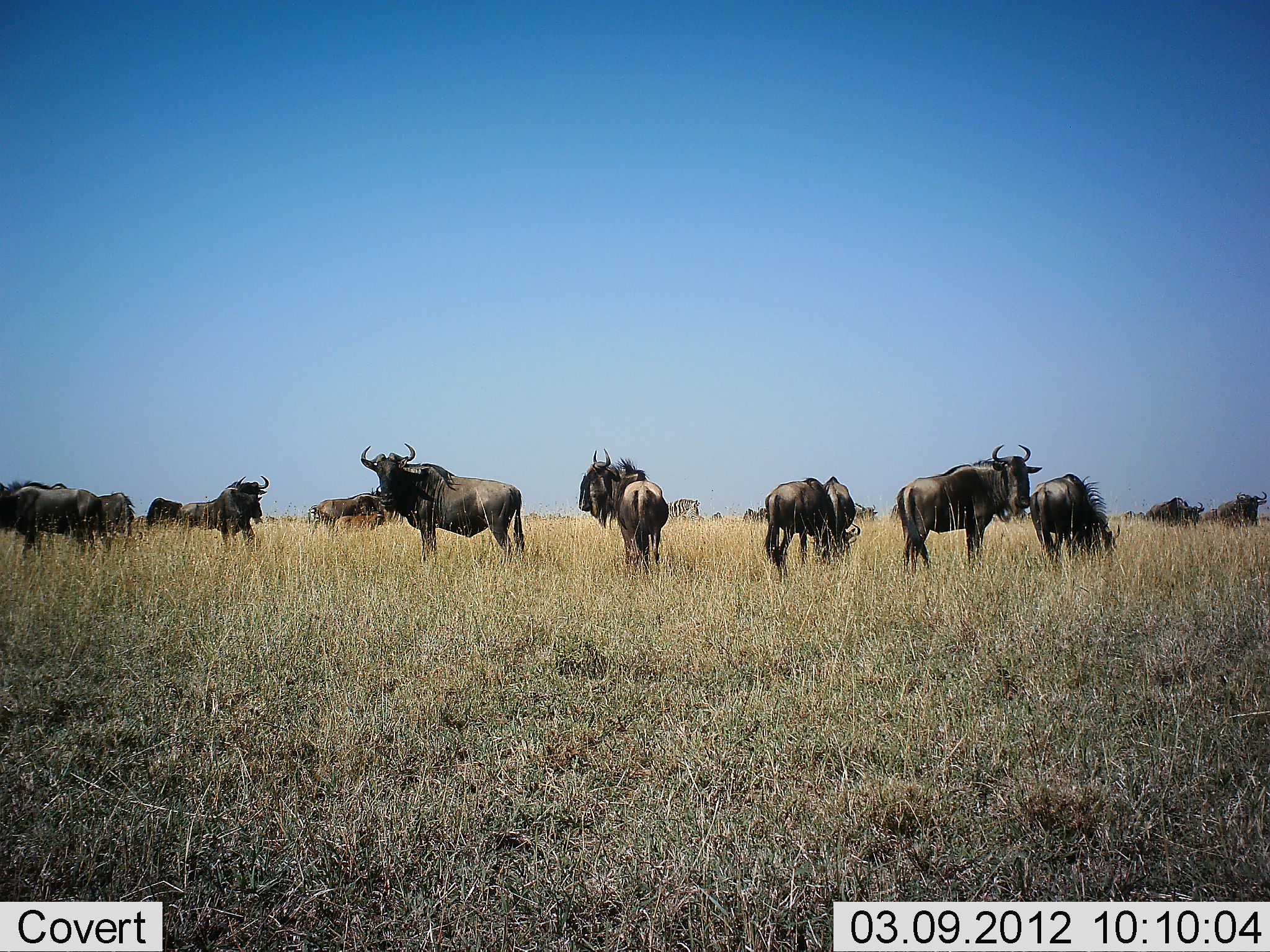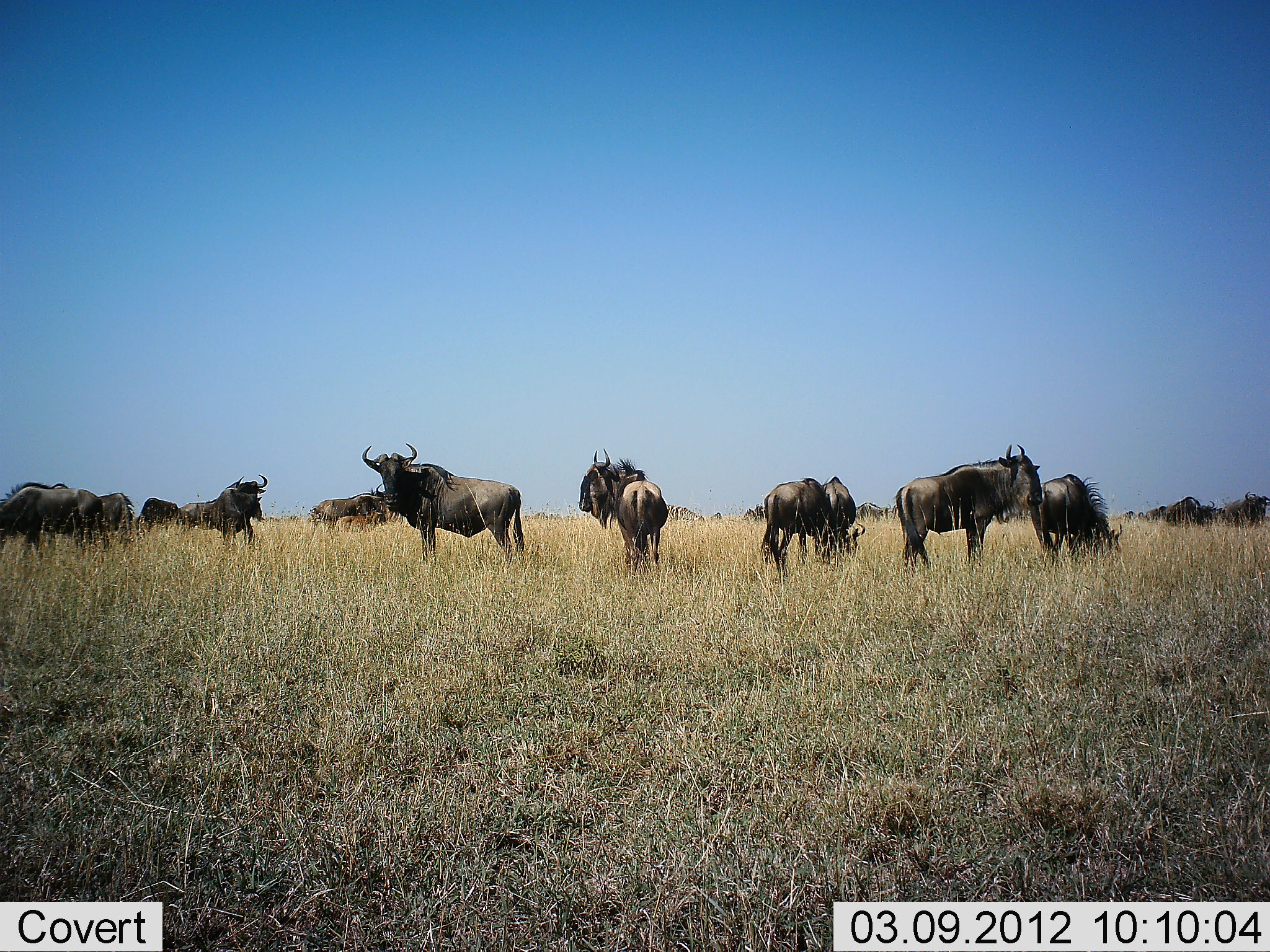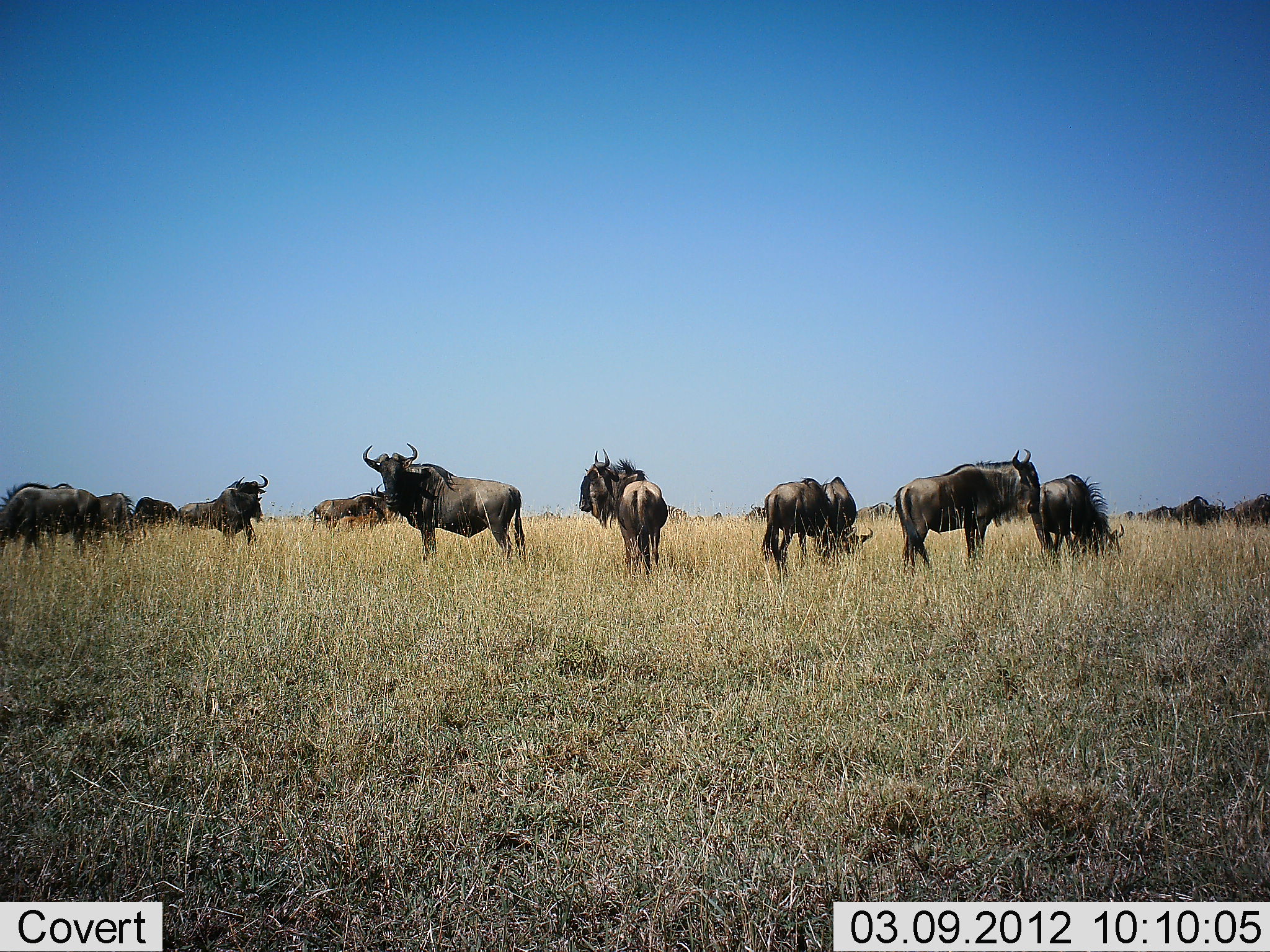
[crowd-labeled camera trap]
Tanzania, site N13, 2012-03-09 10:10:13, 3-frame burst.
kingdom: Animalia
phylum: Chordata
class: Mammalia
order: Artiodactyla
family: Bovidae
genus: Connochaetes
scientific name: Connochaetes taurinus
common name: blue wildebeest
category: wildebeest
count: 11-50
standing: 87%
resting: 0%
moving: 37%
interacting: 7%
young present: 17%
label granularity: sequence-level